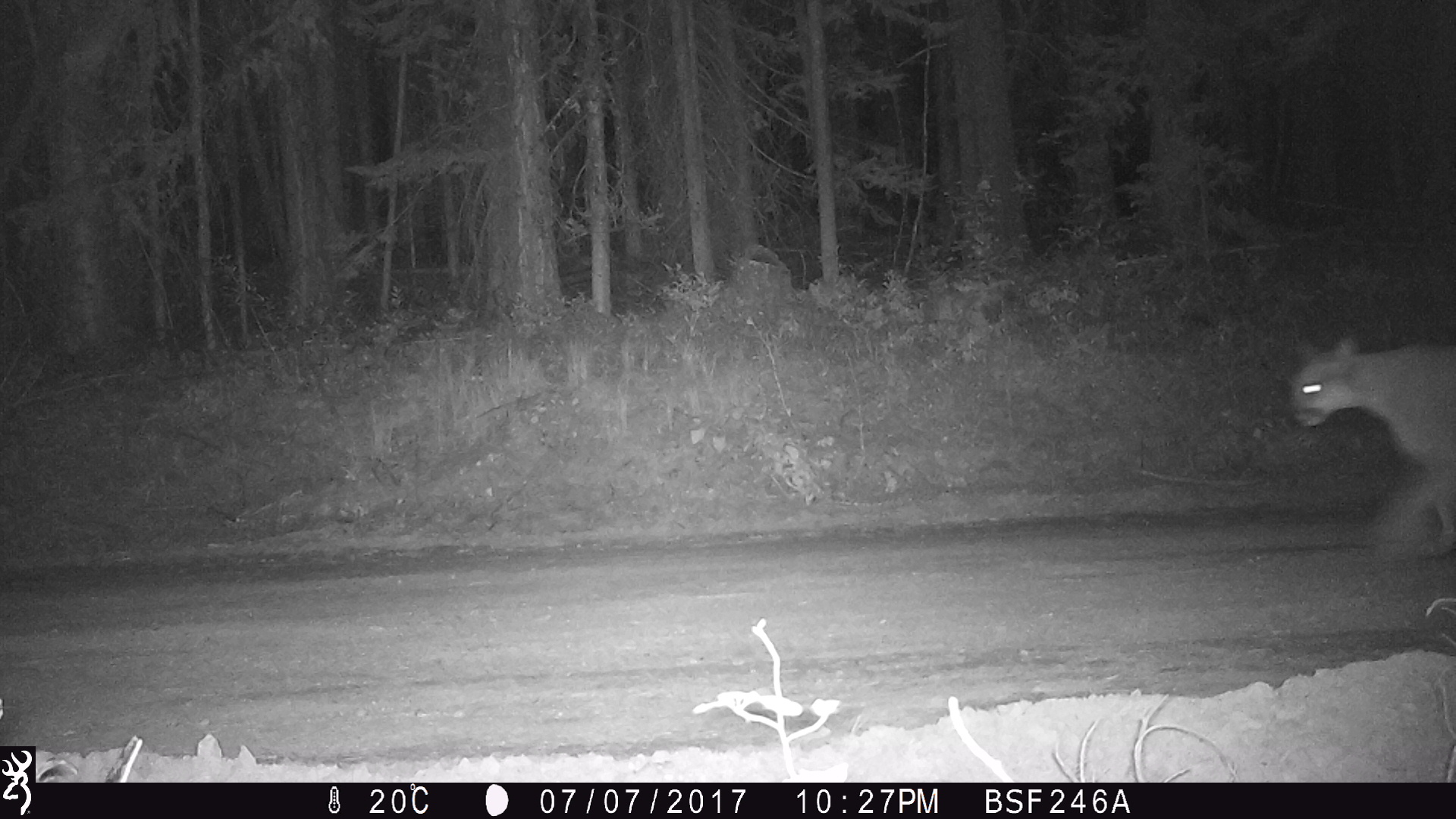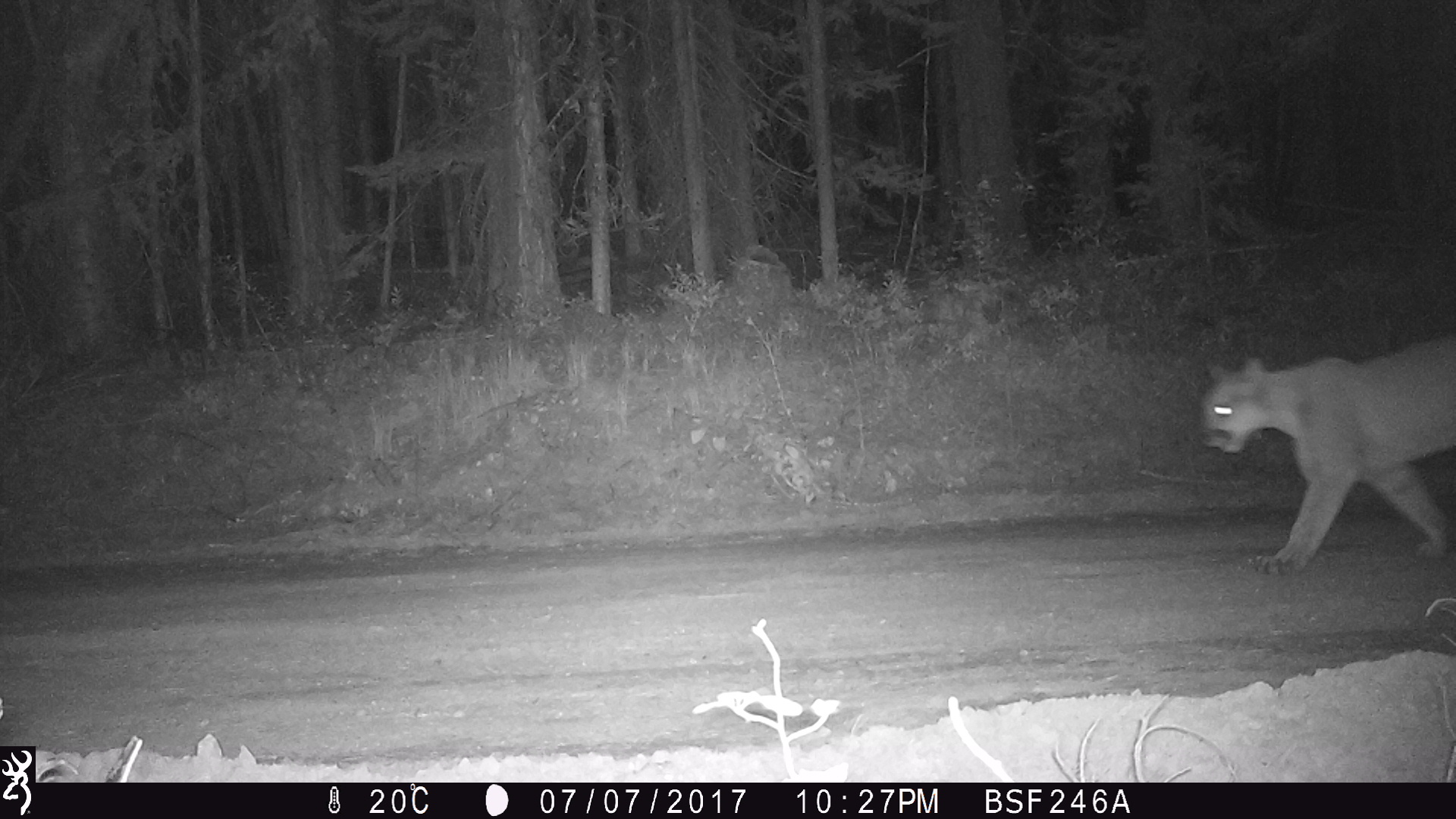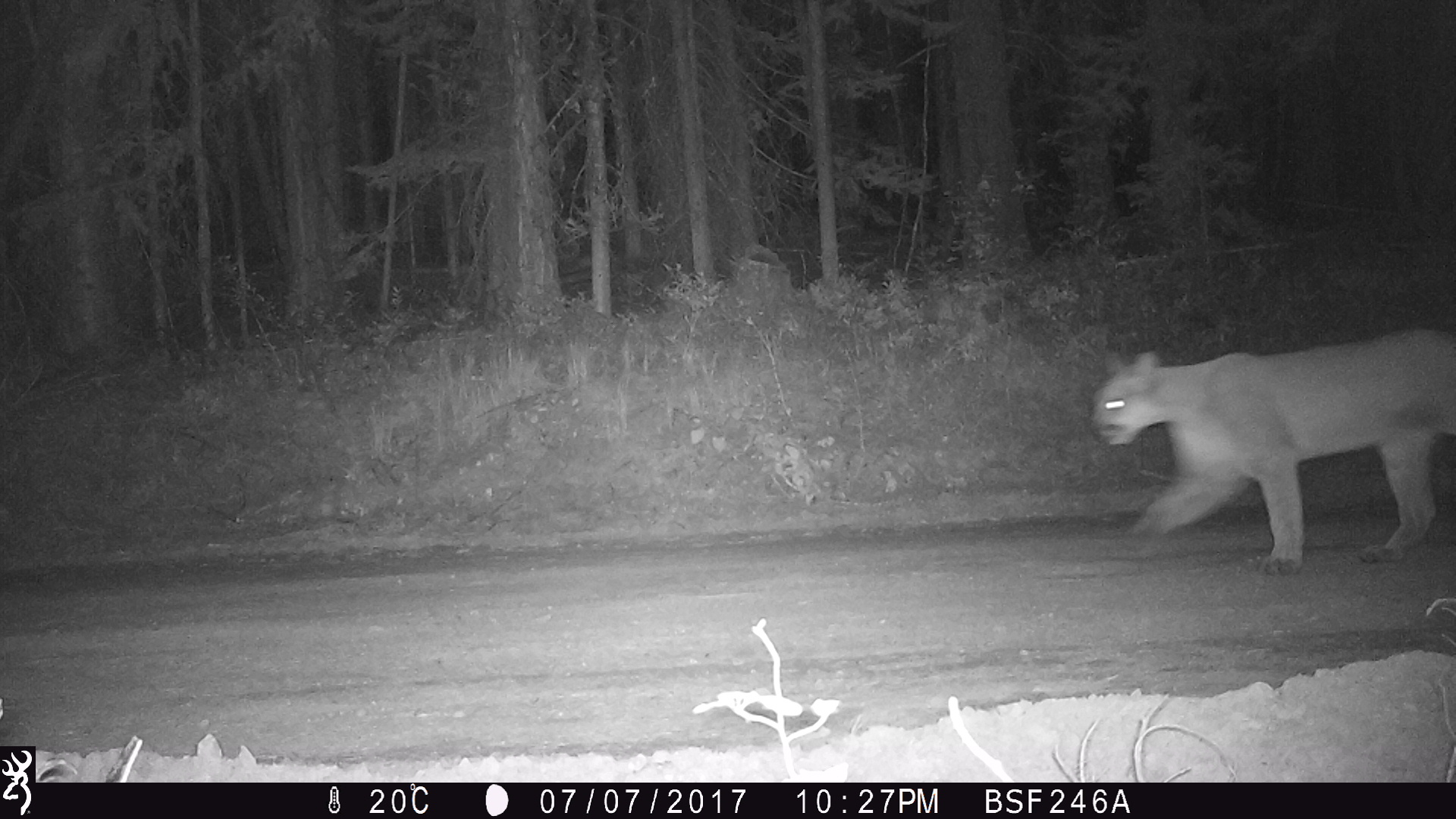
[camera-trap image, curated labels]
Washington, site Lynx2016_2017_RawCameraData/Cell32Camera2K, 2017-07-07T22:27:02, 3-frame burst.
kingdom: Animalia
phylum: Chordata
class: Mammalia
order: Carnivora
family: Felidae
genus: Puma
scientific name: Puma concolor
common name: mountain lion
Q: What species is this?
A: Puma concolor (mountain lion).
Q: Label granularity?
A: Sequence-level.